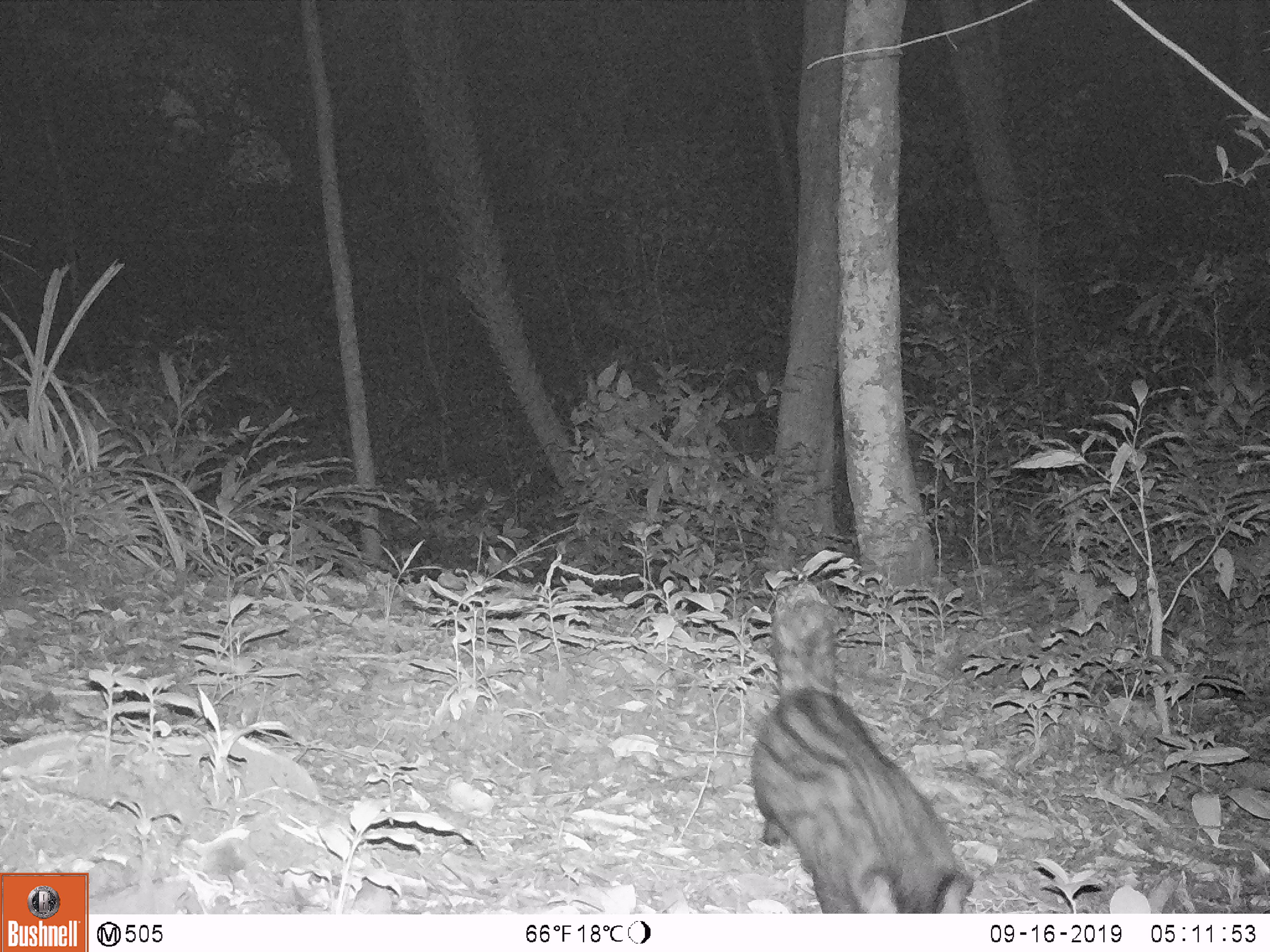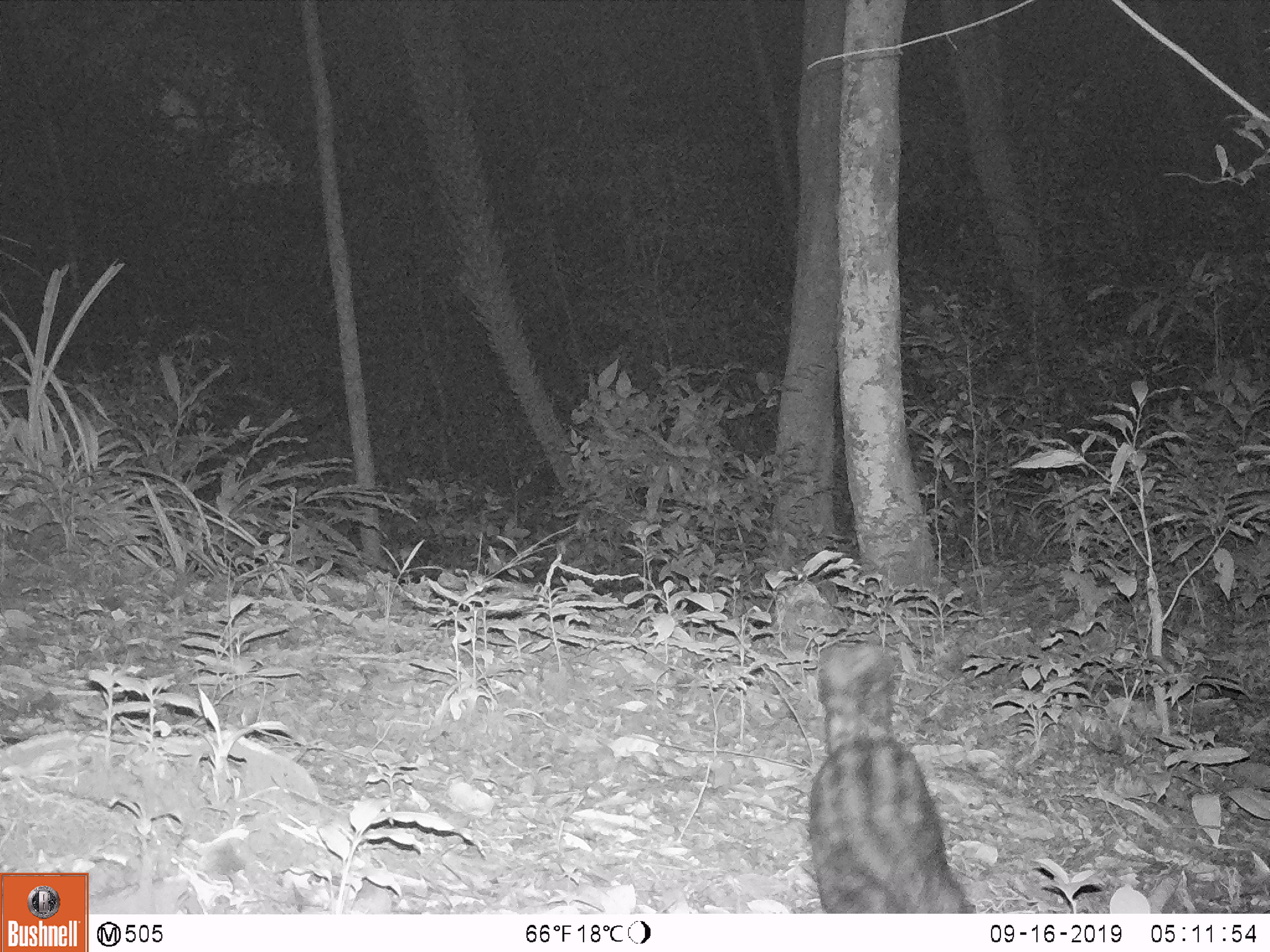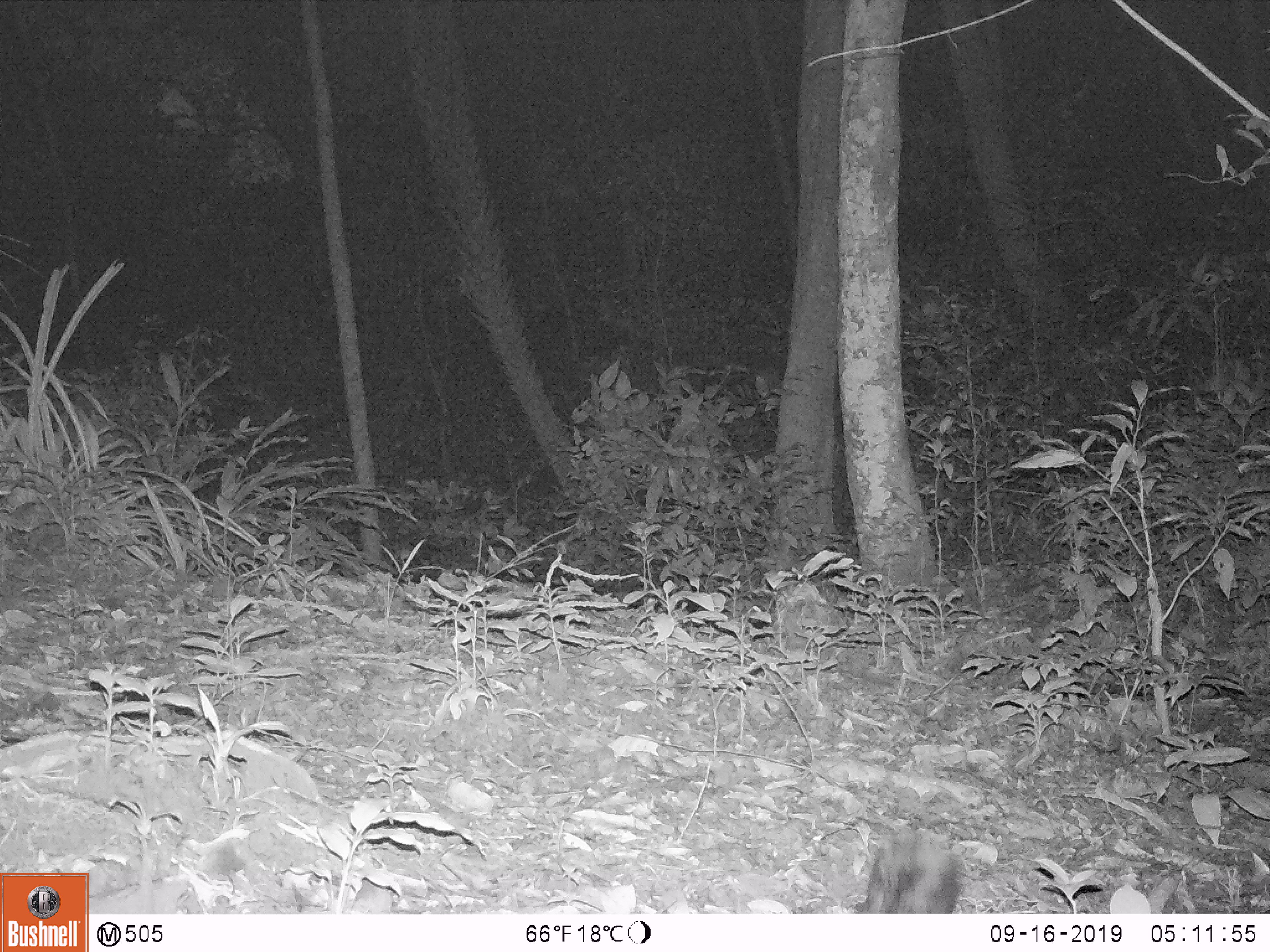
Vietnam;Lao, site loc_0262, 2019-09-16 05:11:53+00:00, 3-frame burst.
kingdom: Animalia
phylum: Chordata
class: Mammalia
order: Carnivora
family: Viverridae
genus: Paradoxurus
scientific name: Paradoxurus hermaphroditus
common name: common palm civet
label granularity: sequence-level